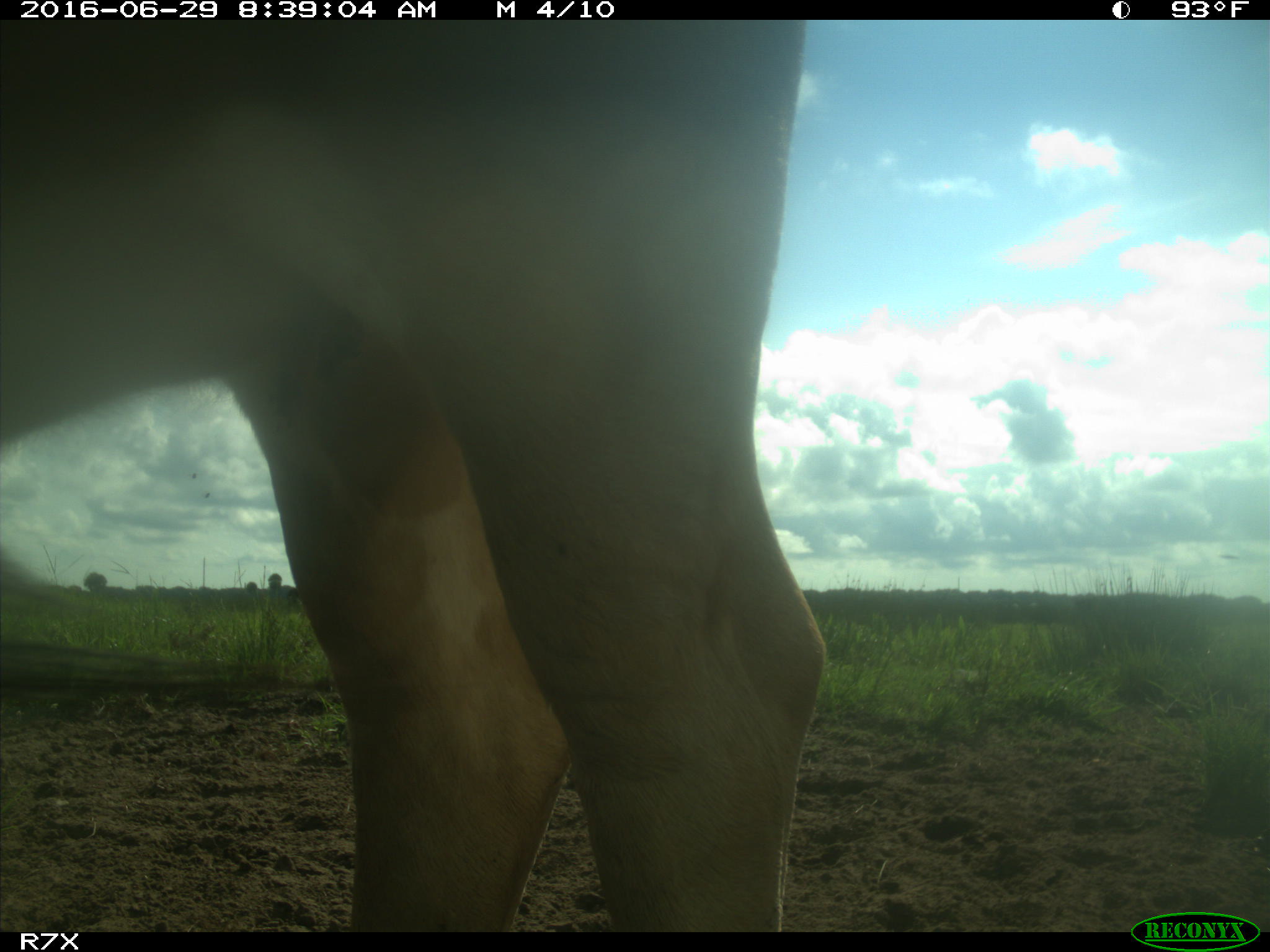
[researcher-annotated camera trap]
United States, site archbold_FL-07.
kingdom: Animalia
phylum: Chordata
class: Mammalia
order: Artiodactyla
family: Bovidae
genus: Bos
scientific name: Bos taurus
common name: domestic cow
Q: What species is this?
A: Bos taurus (domestic cow).